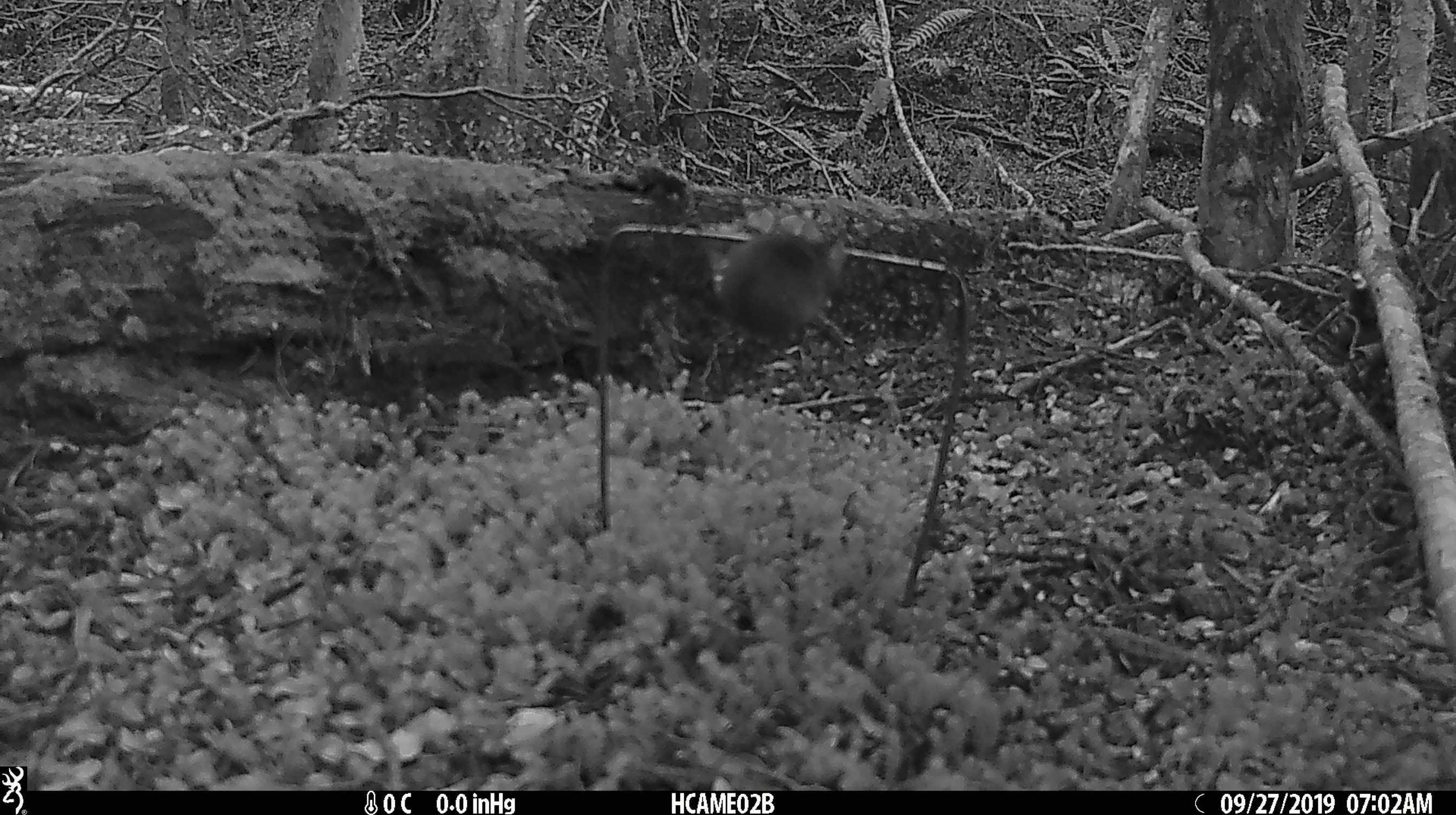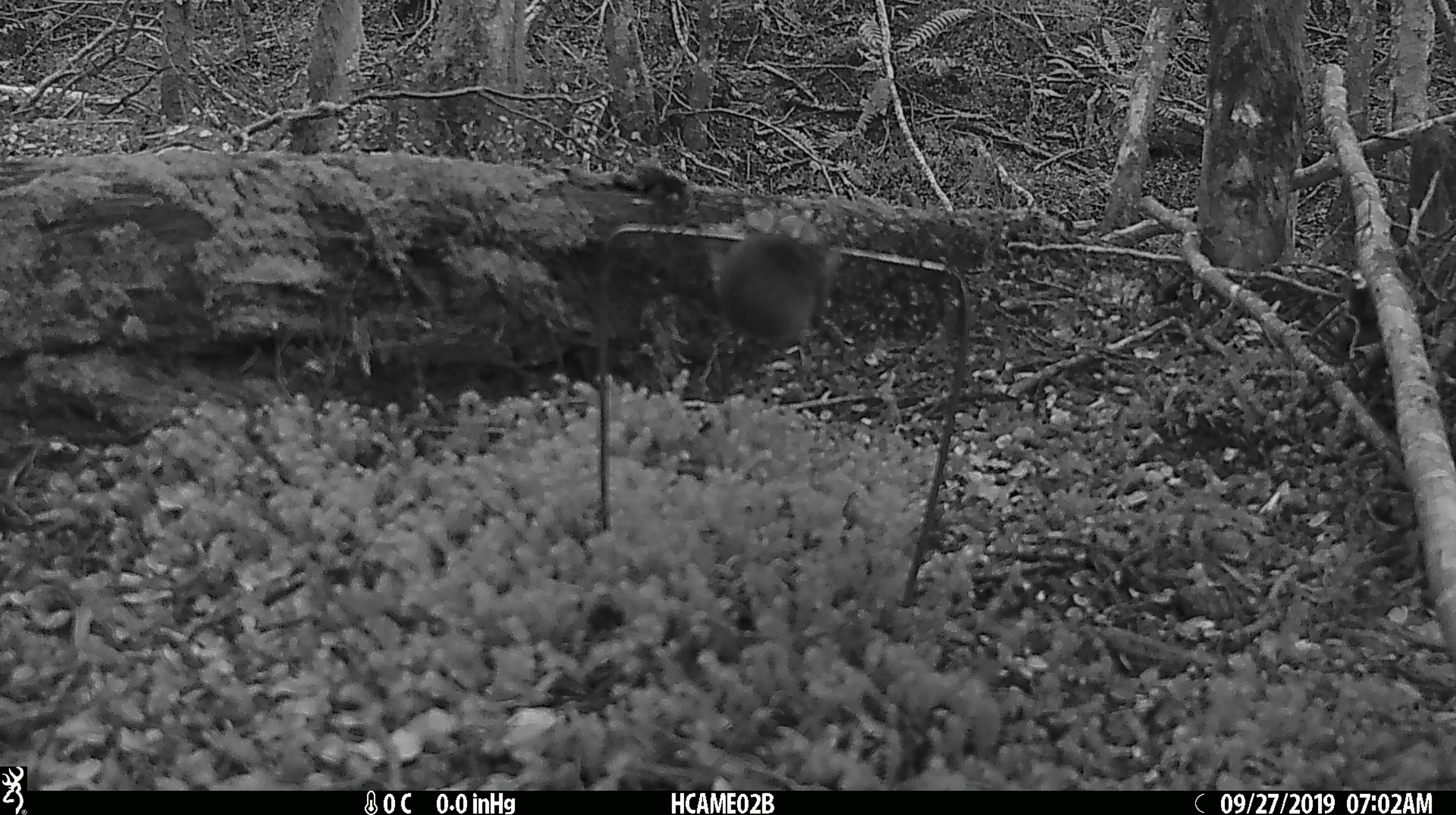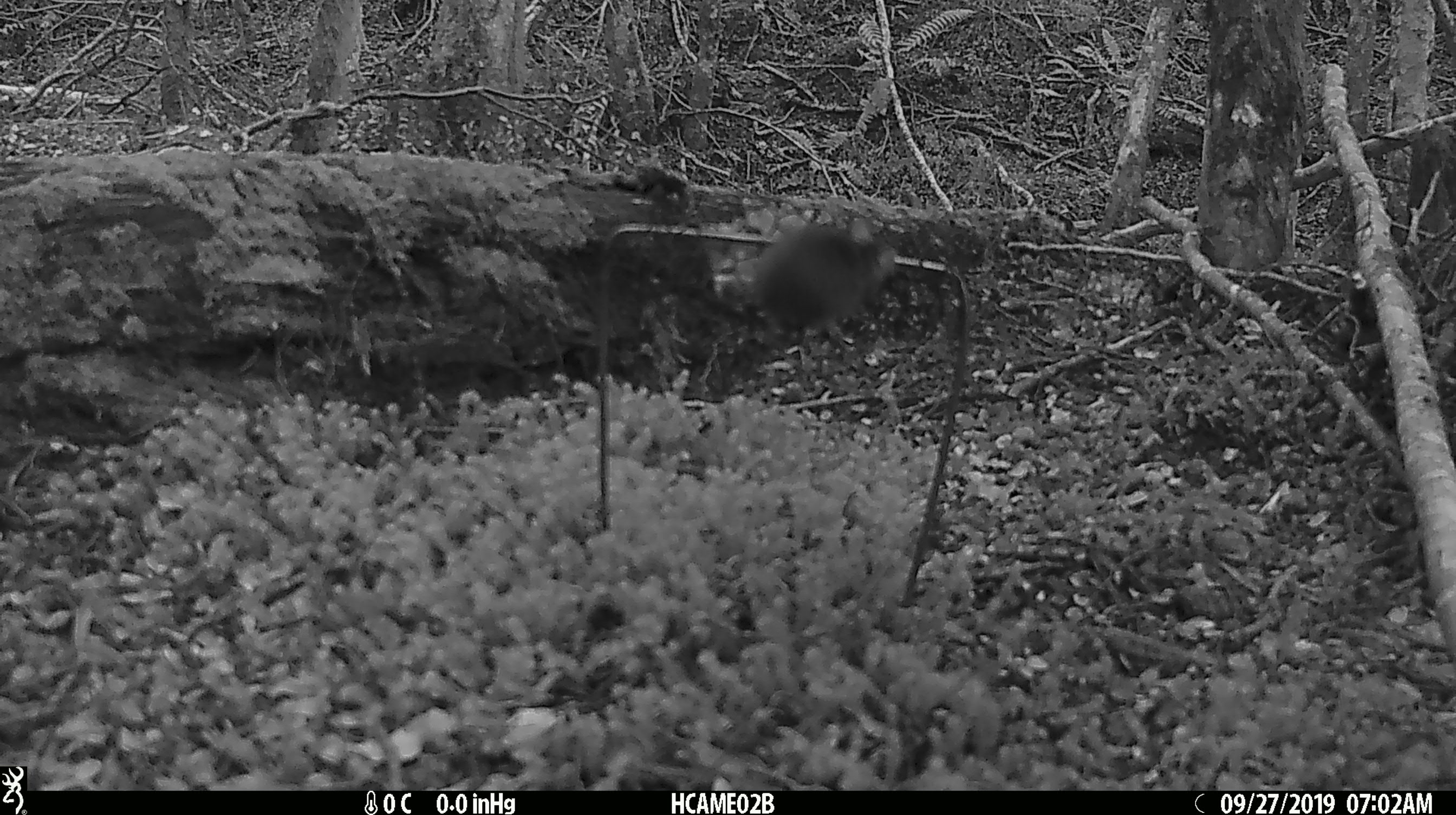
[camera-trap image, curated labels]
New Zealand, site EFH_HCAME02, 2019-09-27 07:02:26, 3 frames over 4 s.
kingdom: Animalia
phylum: Chordata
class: Mammalia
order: Rodentia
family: Muridae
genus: Mus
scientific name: Mus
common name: mouse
Mouse (Mus).